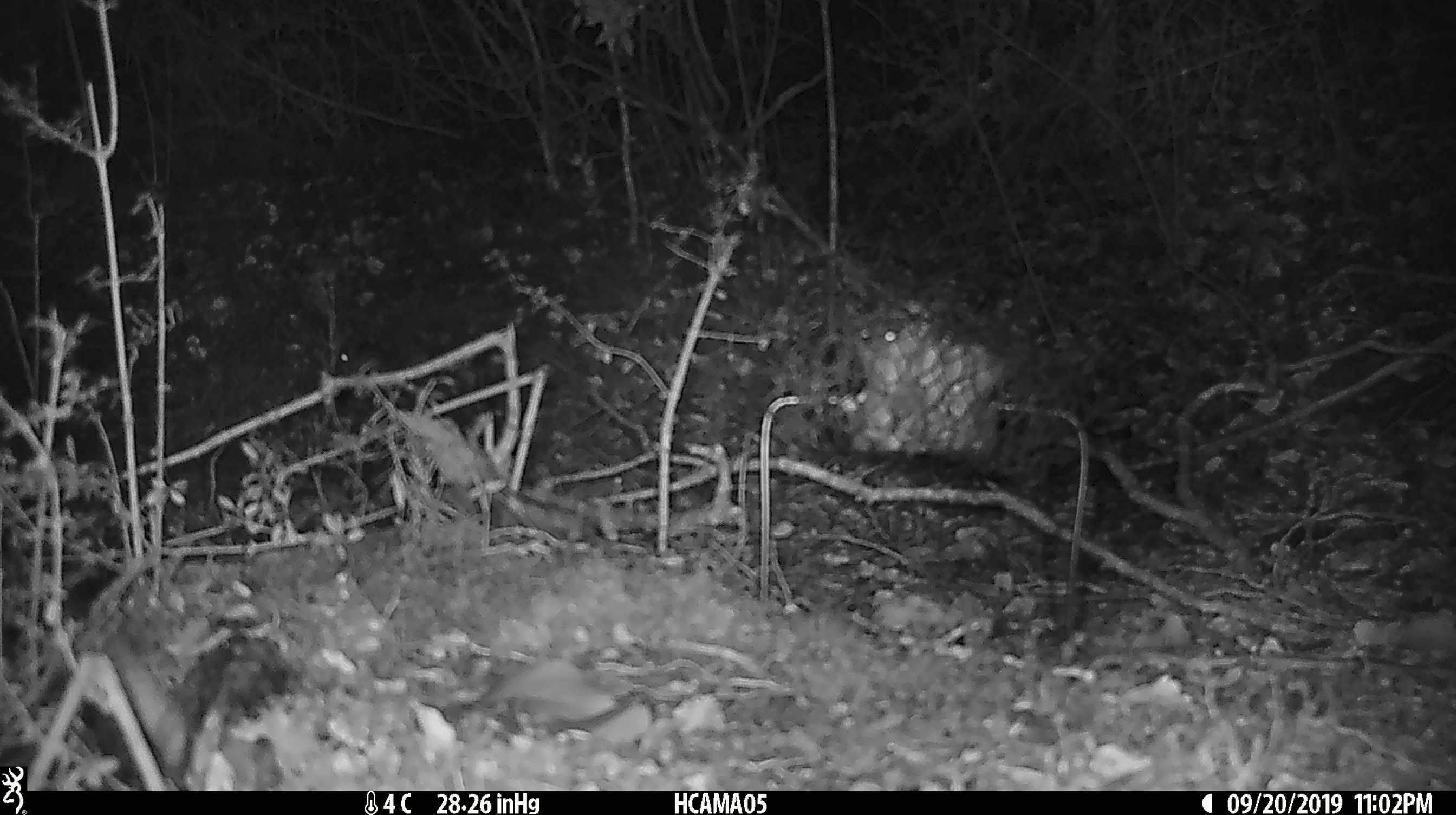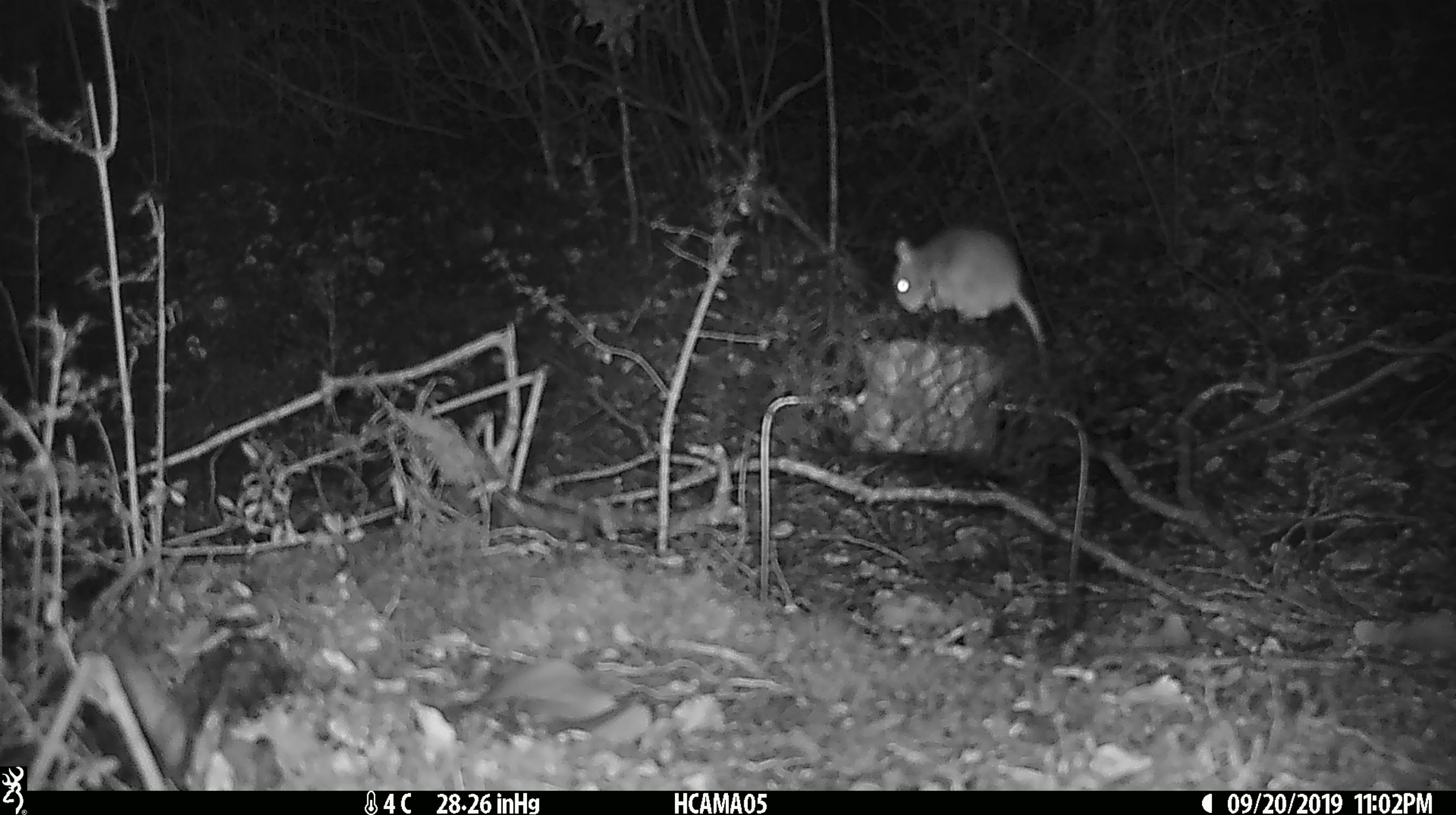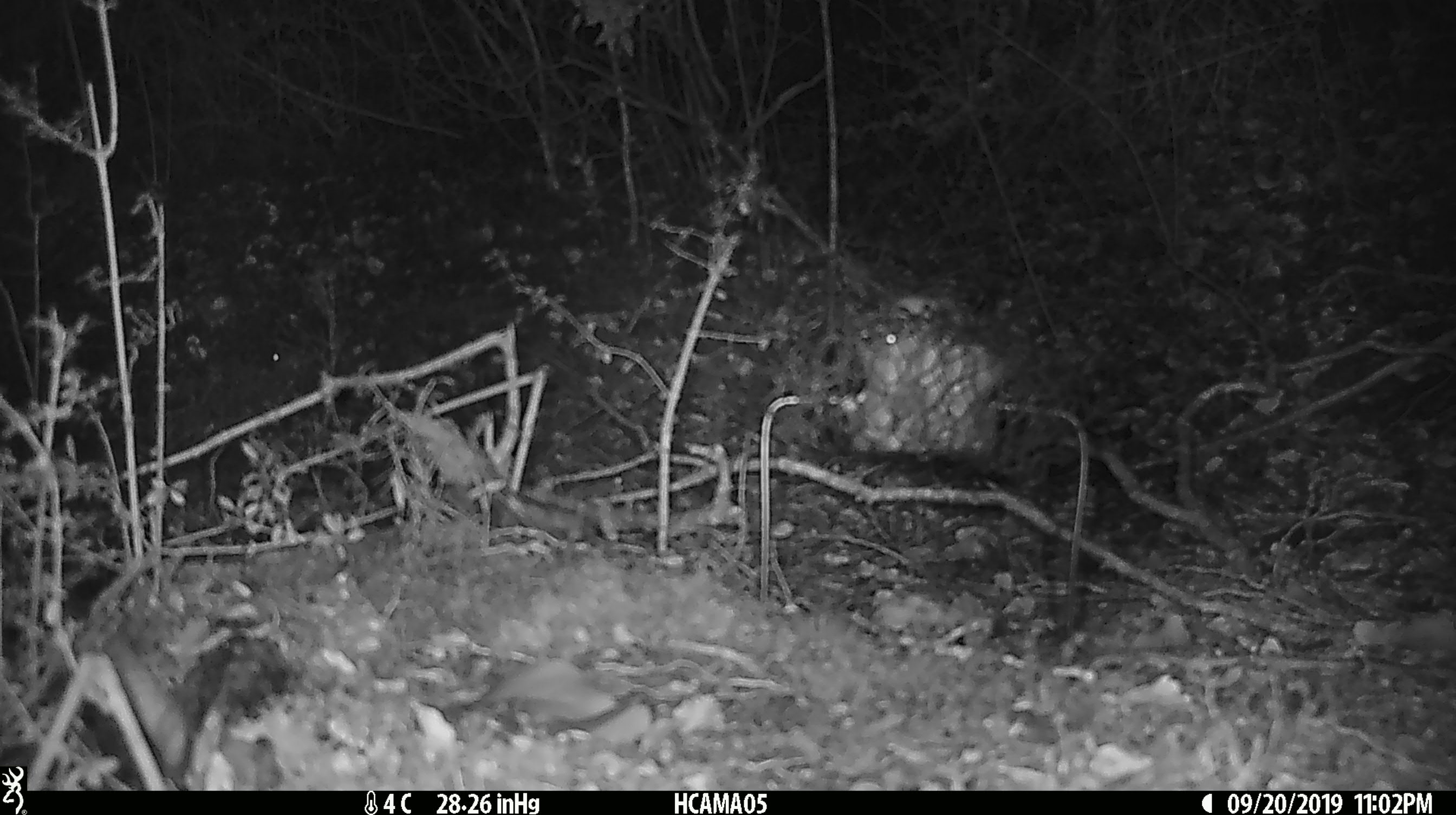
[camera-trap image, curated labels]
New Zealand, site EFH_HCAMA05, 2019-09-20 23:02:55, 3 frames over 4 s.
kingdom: Animalia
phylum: Chordata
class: Mammalia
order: Rodentia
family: Muridae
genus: Mus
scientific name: Mus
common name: mouse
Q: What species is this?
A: Mouse (Mus).